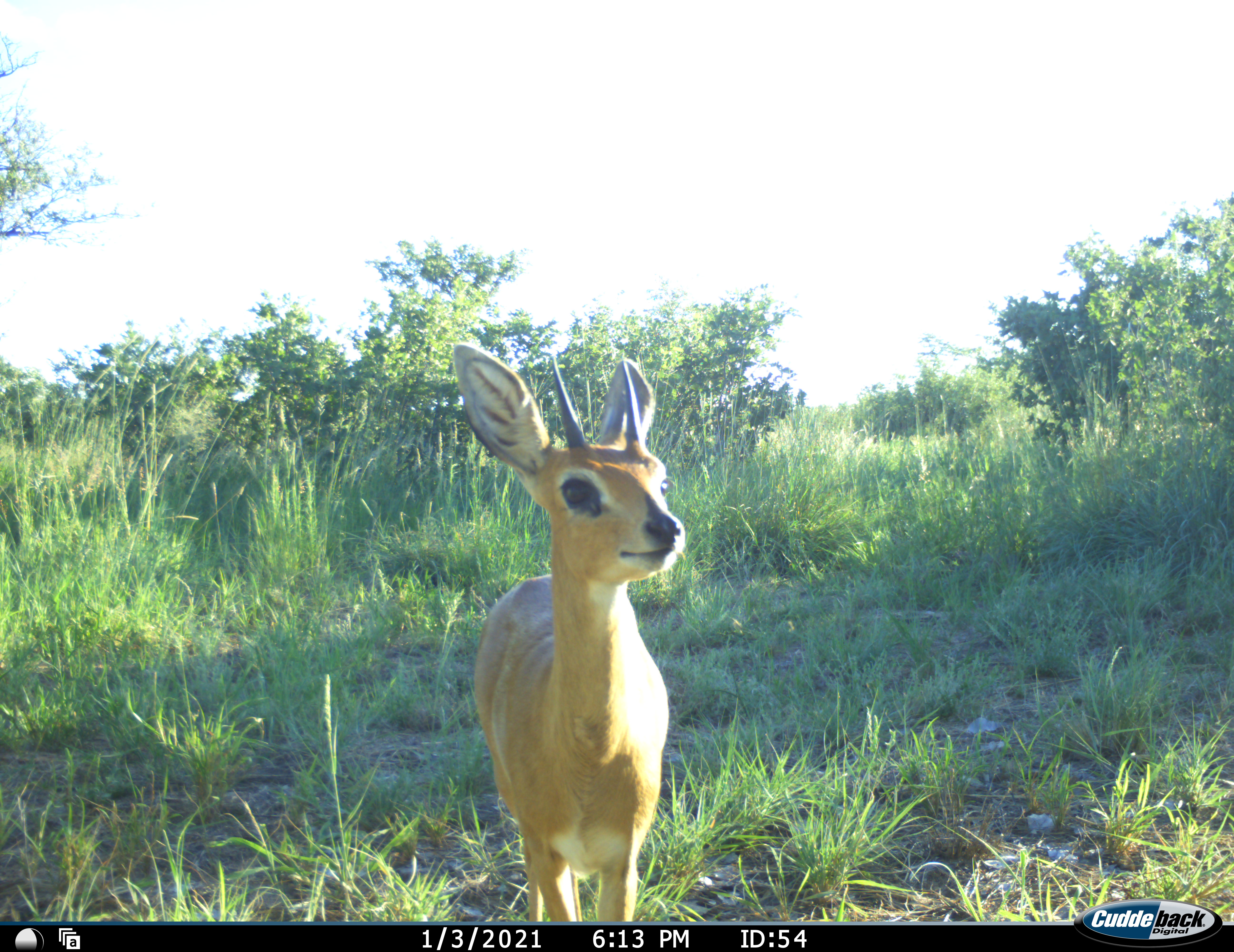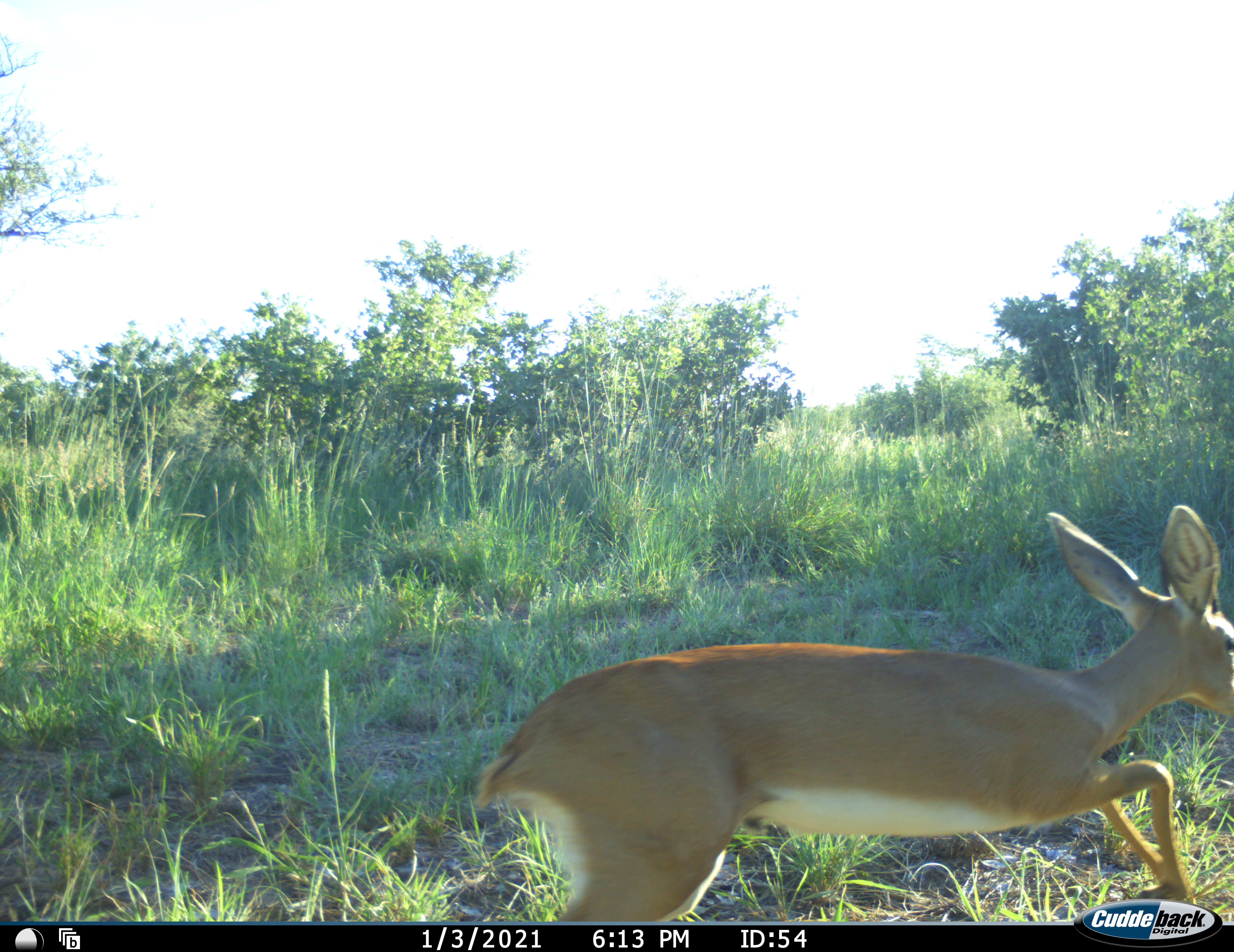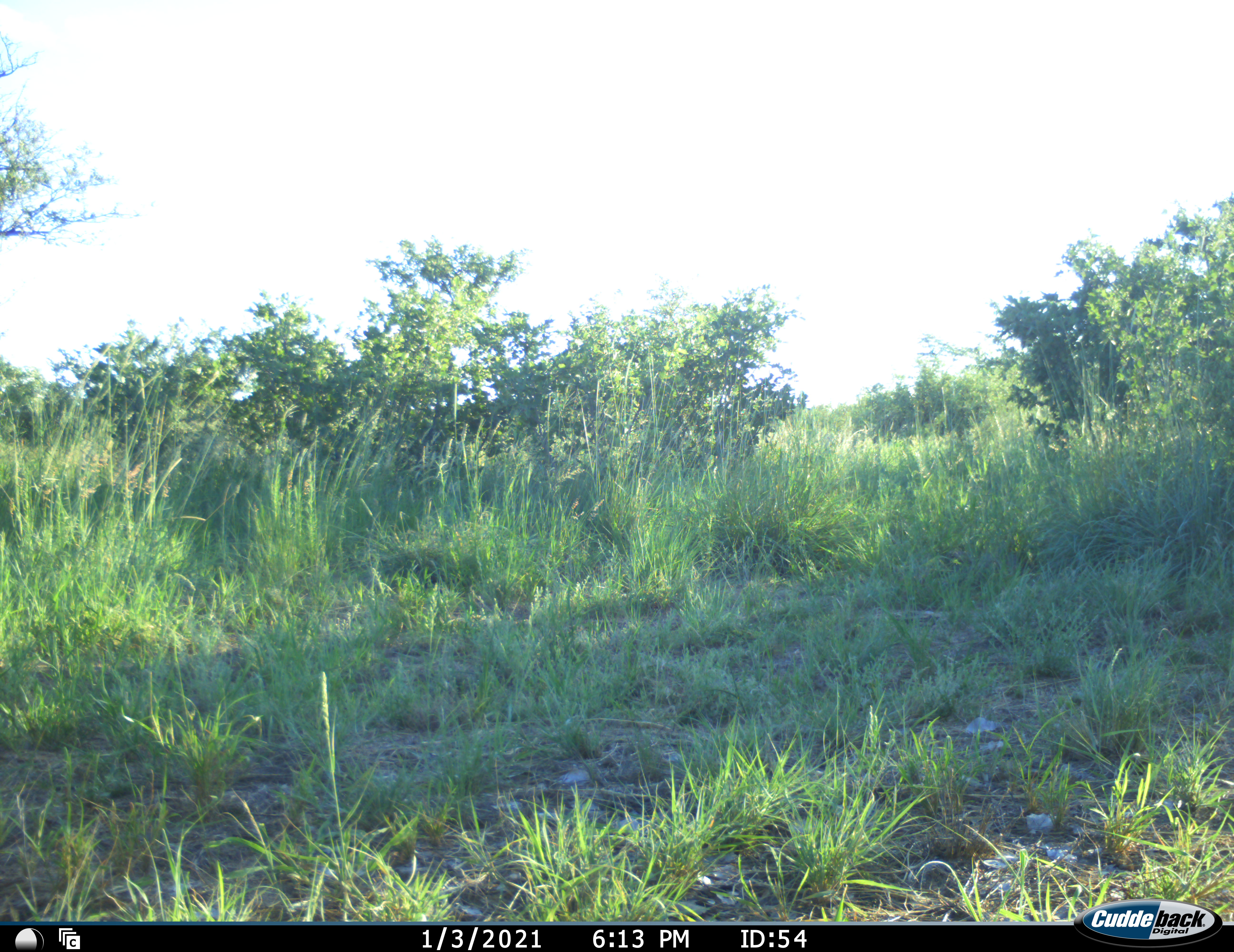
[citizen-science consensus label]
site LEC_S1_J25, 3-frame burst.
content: unidentified animal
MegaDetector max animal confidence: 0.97